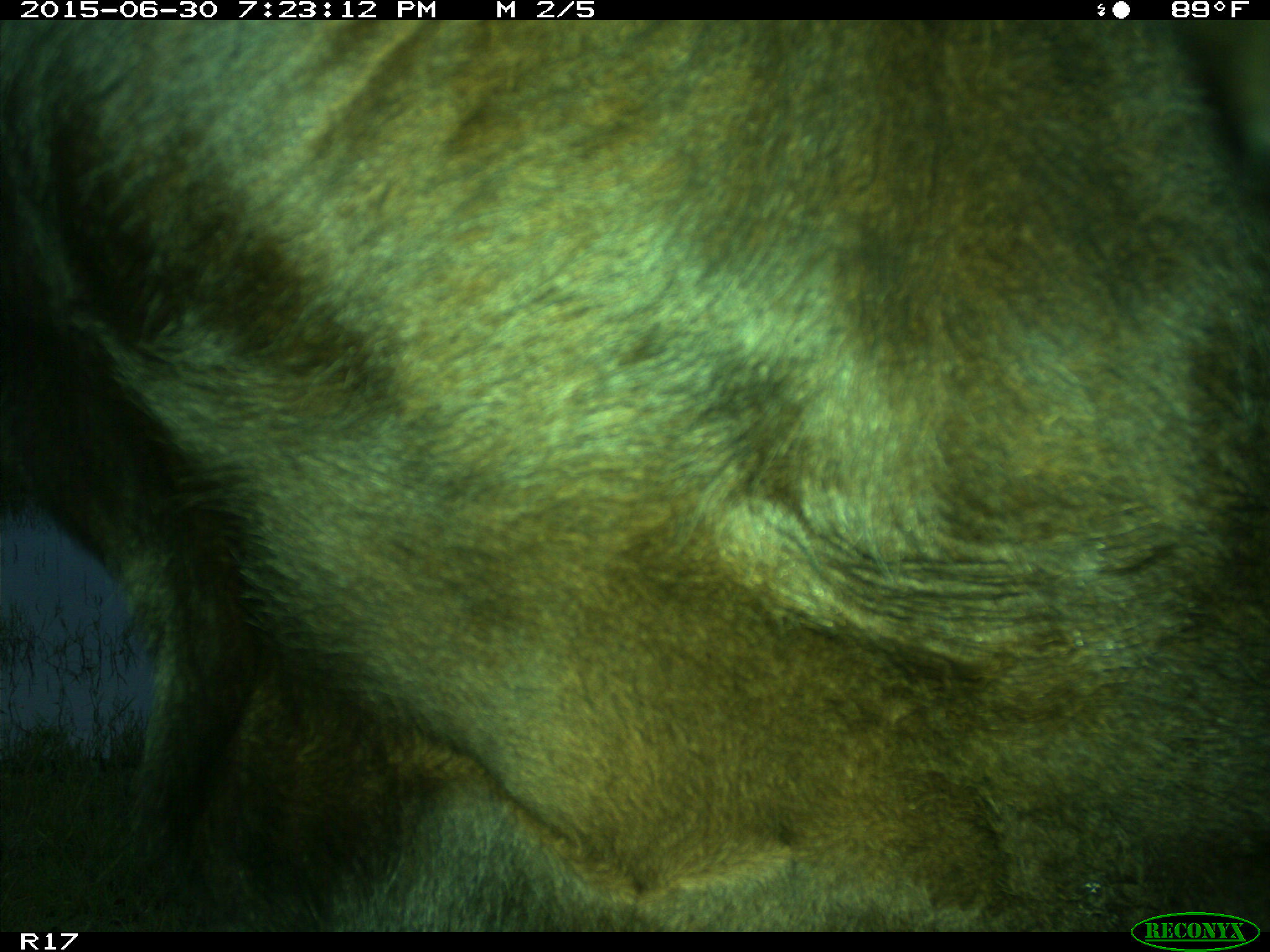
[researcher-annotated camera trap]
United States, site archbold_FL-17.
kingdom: Animalia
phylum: Chordata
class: Mammalia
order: Artiodactyla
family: Bovidae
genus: Bos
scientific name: Bos taurus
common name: domestic cow